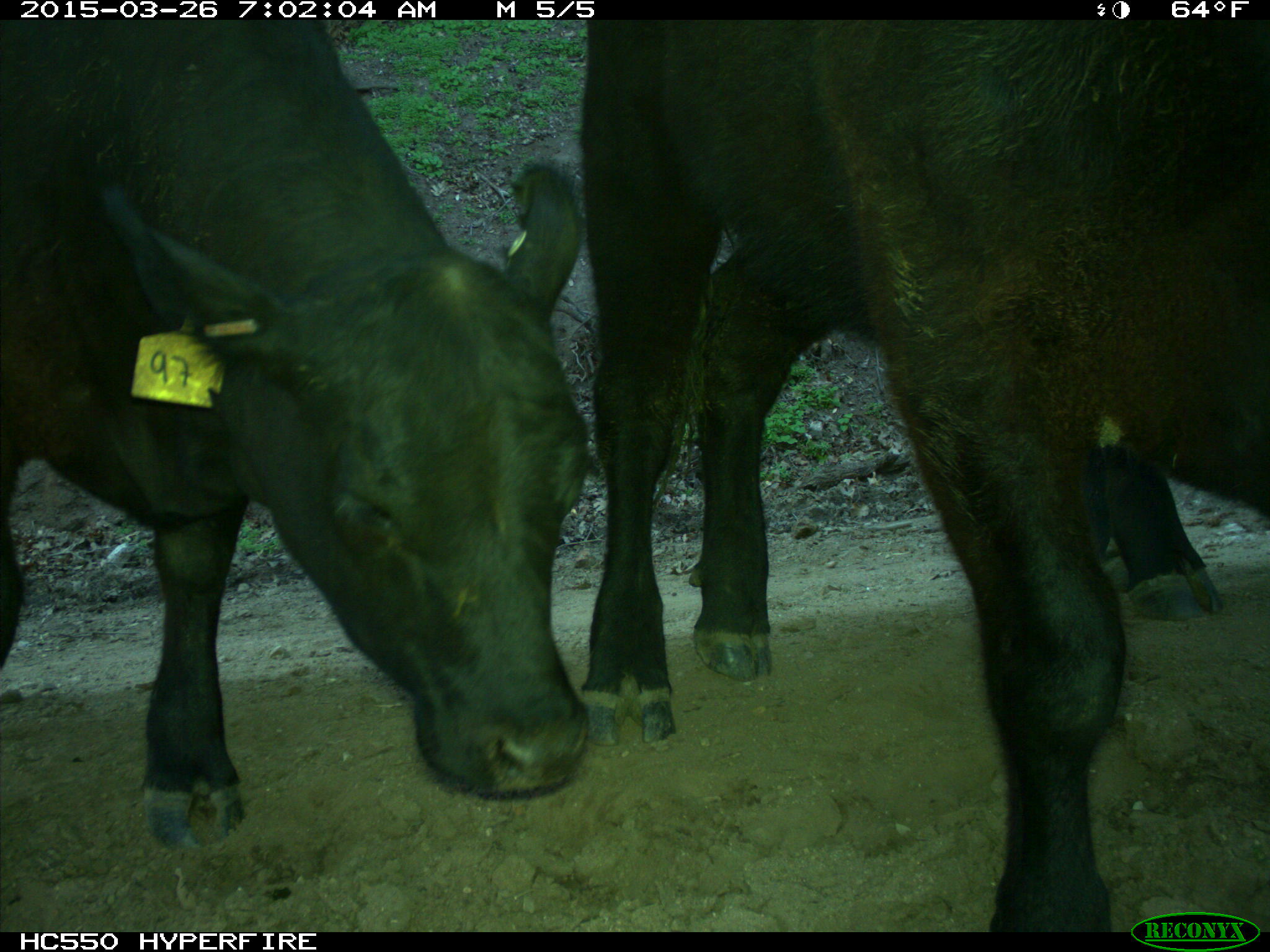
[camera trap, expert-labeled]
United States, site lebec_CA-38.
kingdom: Animalia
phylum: Chordata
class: Mammalia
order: Artiodactyla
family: Bovidae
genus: Bos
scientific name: Bos taurus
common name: domestic cow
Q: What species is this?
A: Bos taurus (domestic cow).